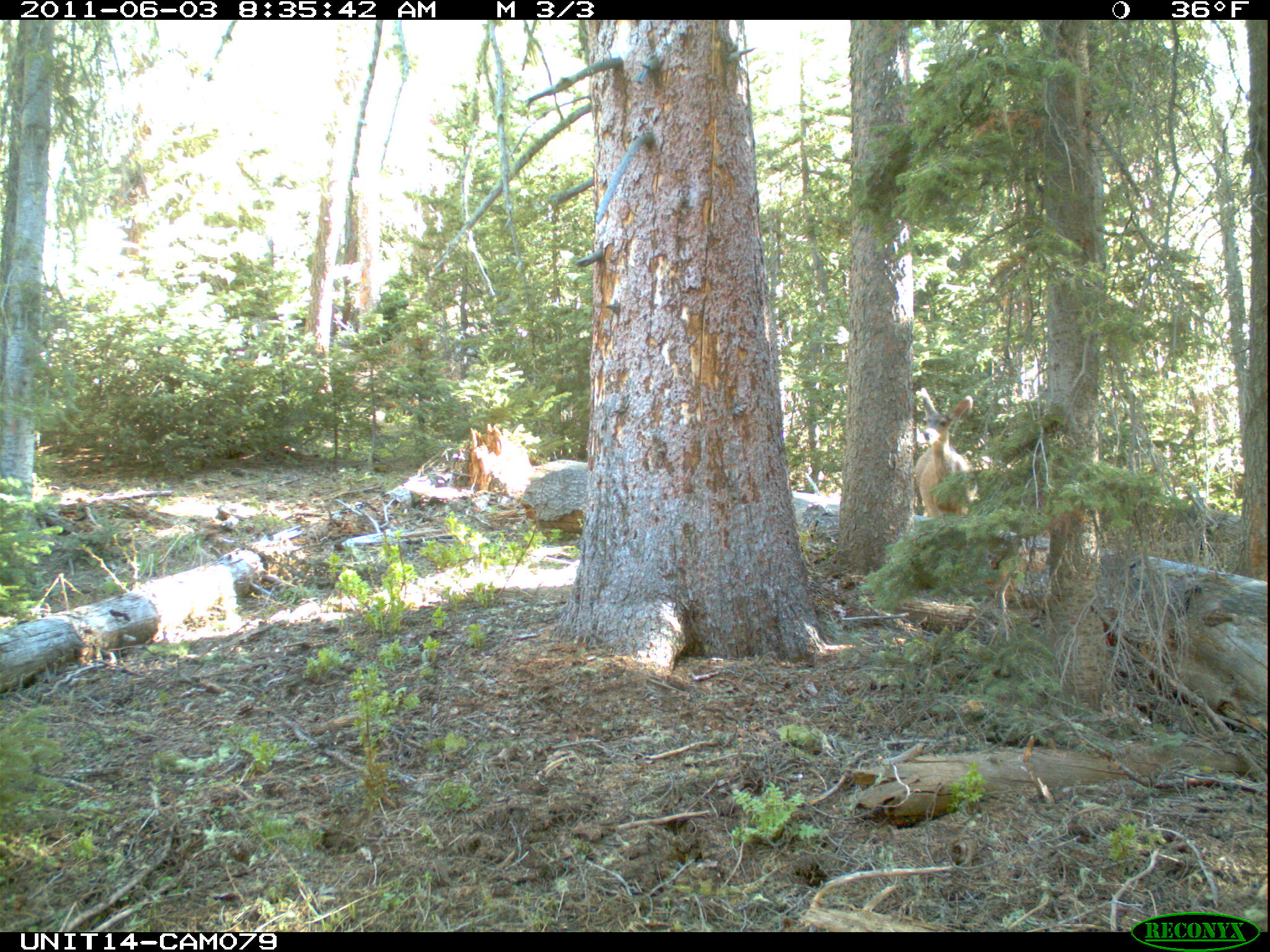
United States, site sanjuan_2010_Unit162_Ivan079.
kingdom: Animalia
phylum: Chordata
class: Mammalia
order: Artiodactyla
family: Cervidae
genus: Odocoileus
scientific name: Odocoileus hemionus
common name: mule deer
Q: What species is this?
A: Odocoileus hemionus (mule deer).